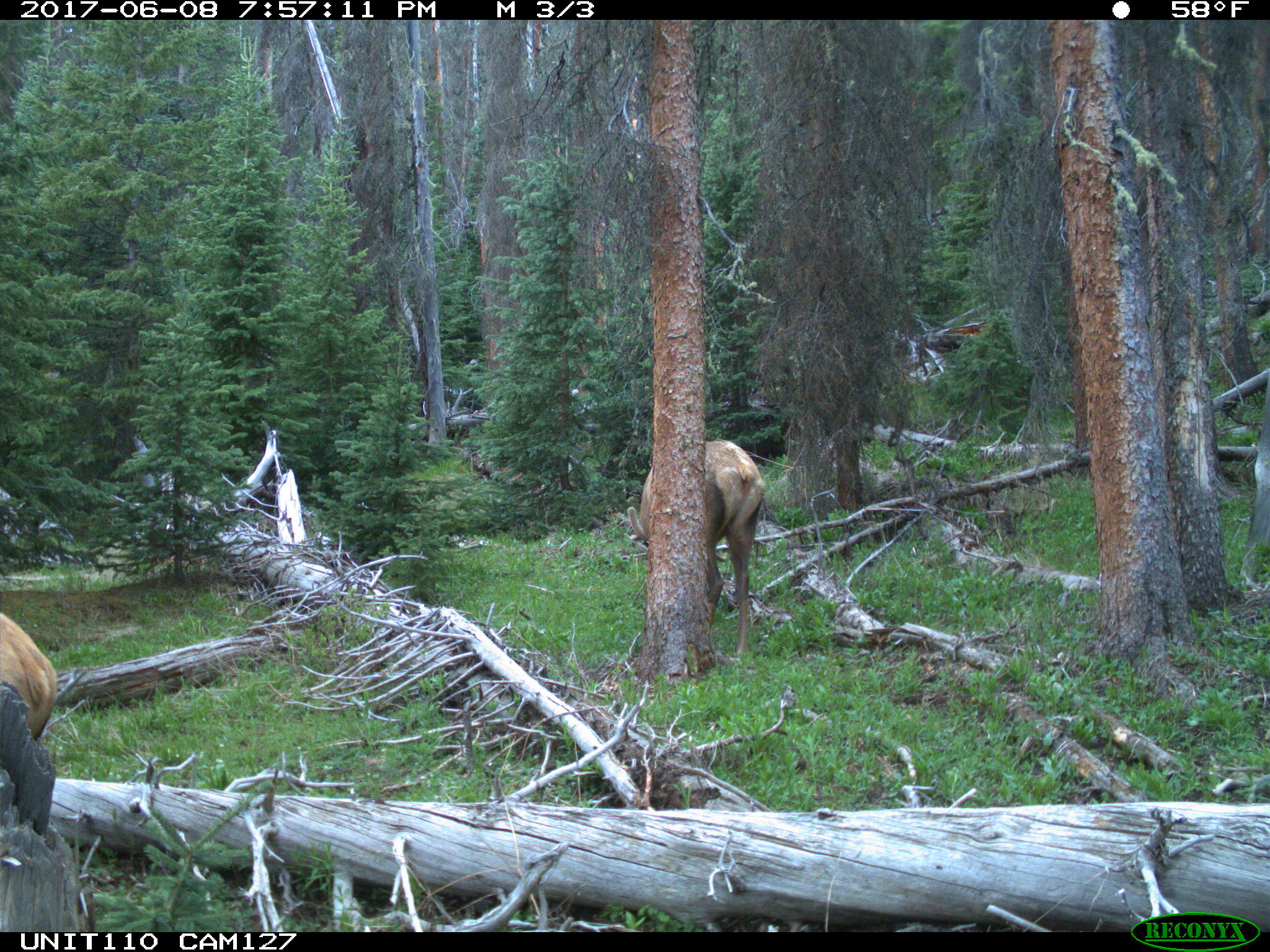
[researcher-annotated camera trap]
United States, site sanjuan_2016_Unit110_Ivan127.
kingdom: Animalia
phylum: Chordata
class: Mammalia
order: Artiodactyla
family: Cervidae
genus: Cervus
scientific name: Cervus elaphus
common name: red deer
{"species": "Cervus elaphus (red deer)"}